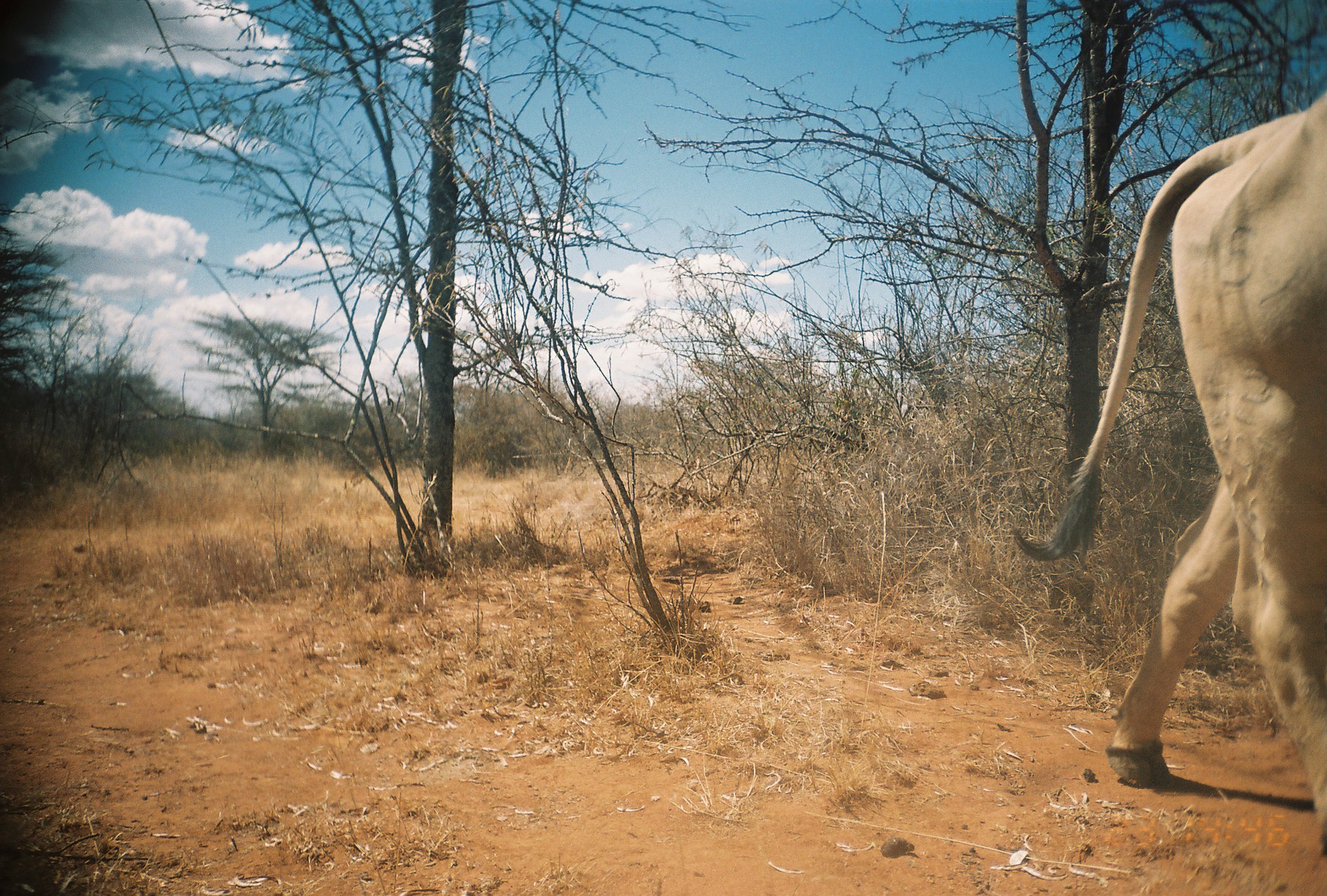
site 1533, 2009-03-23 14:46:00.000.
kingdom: Animalia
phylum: Chordata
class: Mammalia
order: Artiodactyla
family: Bovidae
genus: Bos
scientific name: Bos taurus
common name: domestic cattle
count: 1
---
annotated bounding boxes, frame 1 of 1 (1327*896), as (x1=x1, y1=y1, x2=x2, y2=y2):
bos taurus: (x1=1007, y1=88, x2=1327, y2=862)